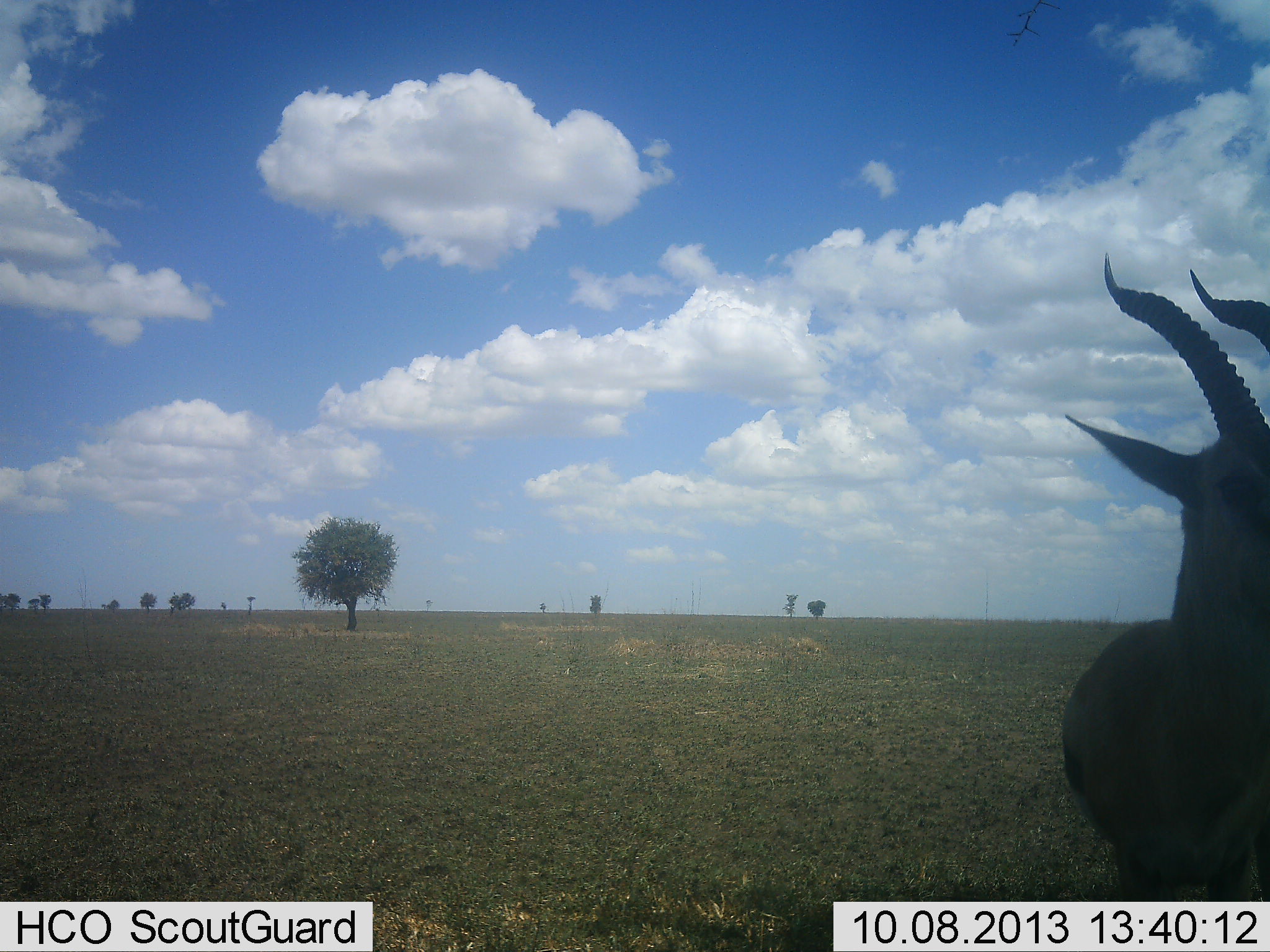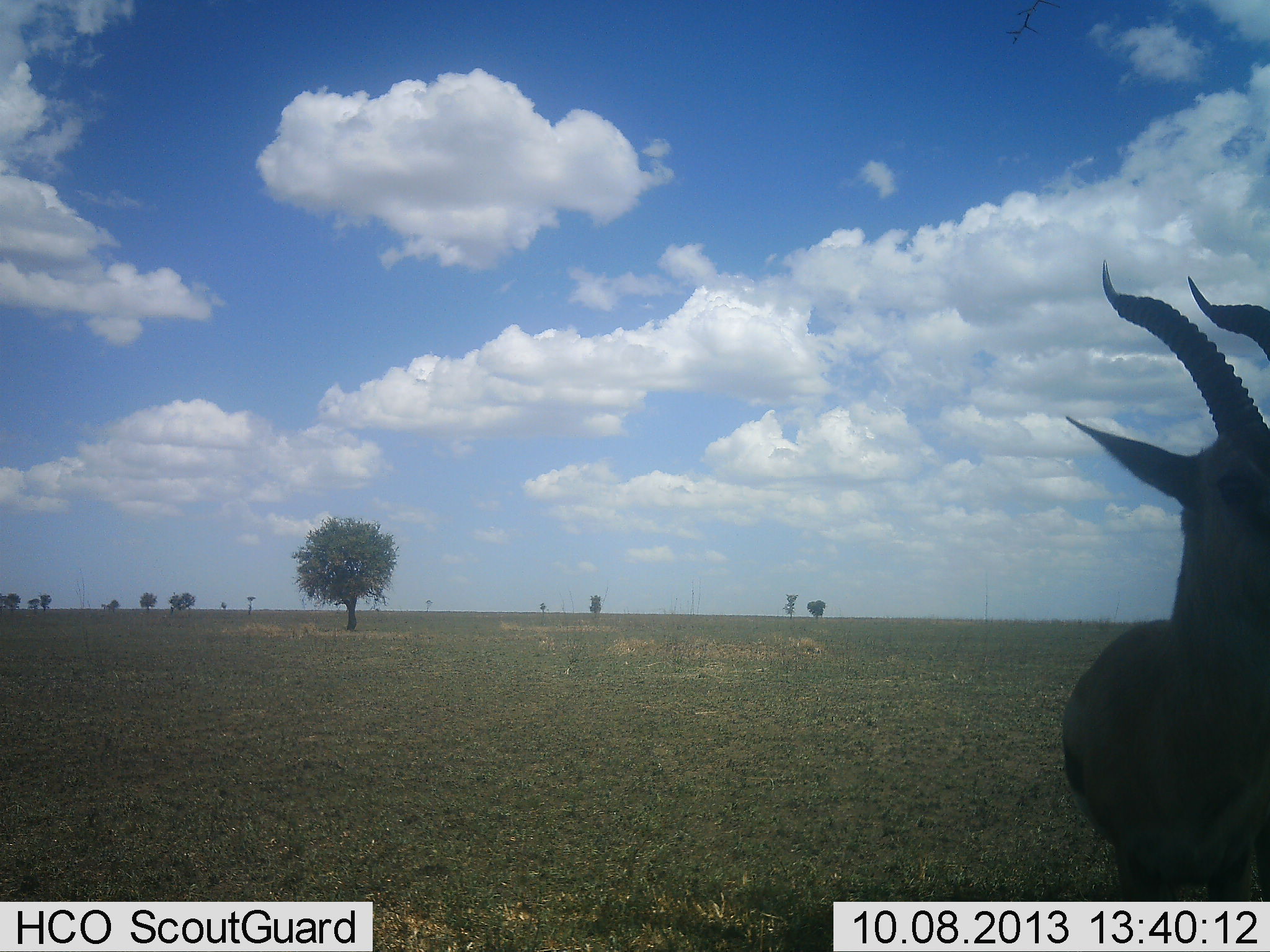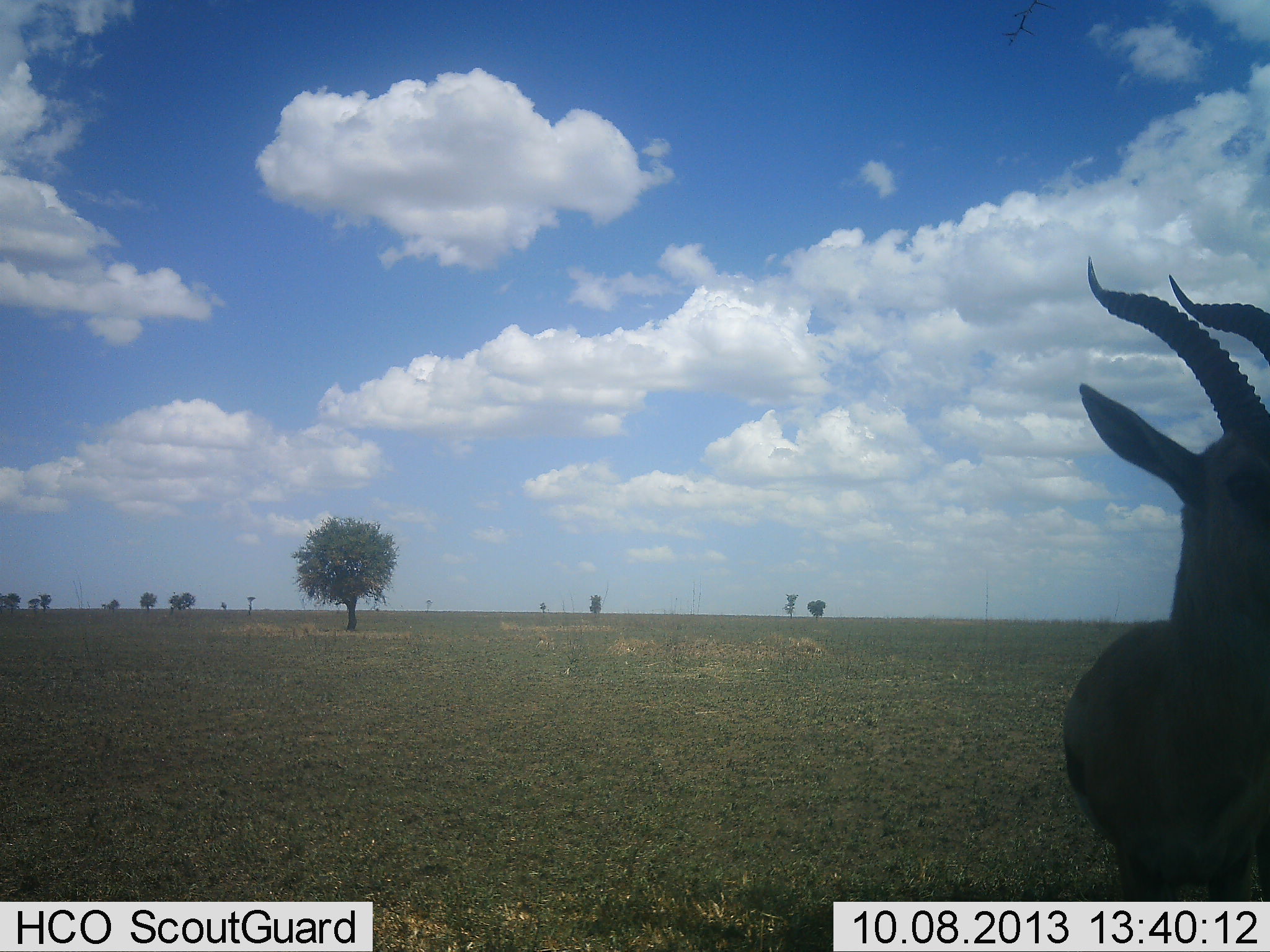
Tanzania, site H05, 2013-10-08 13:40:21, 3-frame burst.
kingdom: Animalia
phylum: Chordata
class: Mammalia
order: Artiodactyla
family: Bovidae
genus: Eudorcas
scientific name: Eudorcas thomsonii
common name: thomson's gazelle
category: gazellethomsons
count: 1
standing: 100%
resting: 0%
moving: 0%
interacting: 0%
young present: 0%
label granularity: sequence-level